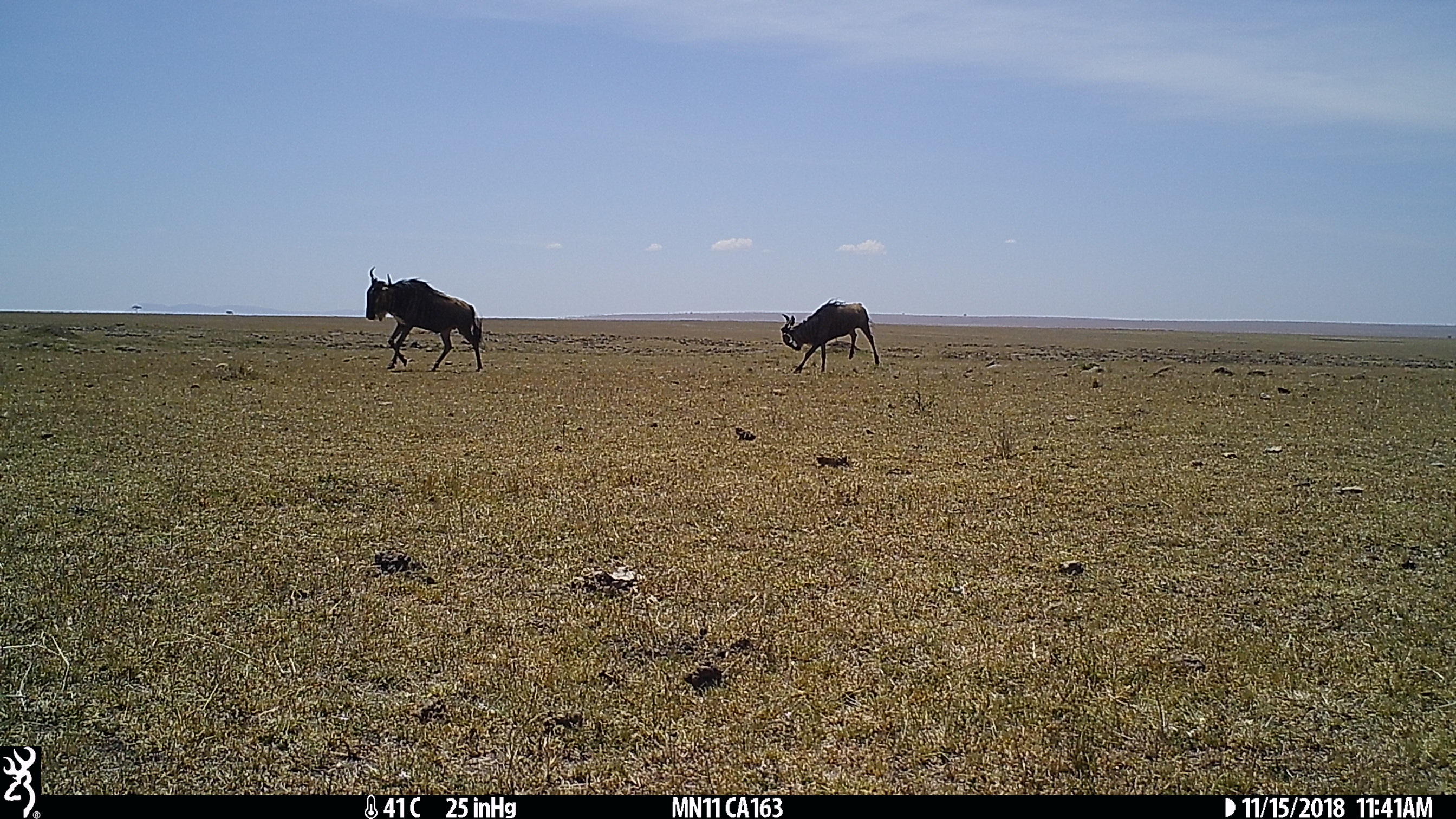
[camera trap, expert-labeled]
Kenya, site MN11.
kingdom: Animalia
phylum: Chordata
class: Mammalia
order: Artiodactyla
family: Bovidae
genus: Connochaetes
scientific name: Connochaetes taurinus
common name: blue wildebeest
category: wildebeest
Wildebeest (blue wildebeest) (Connochaetes taurinus).